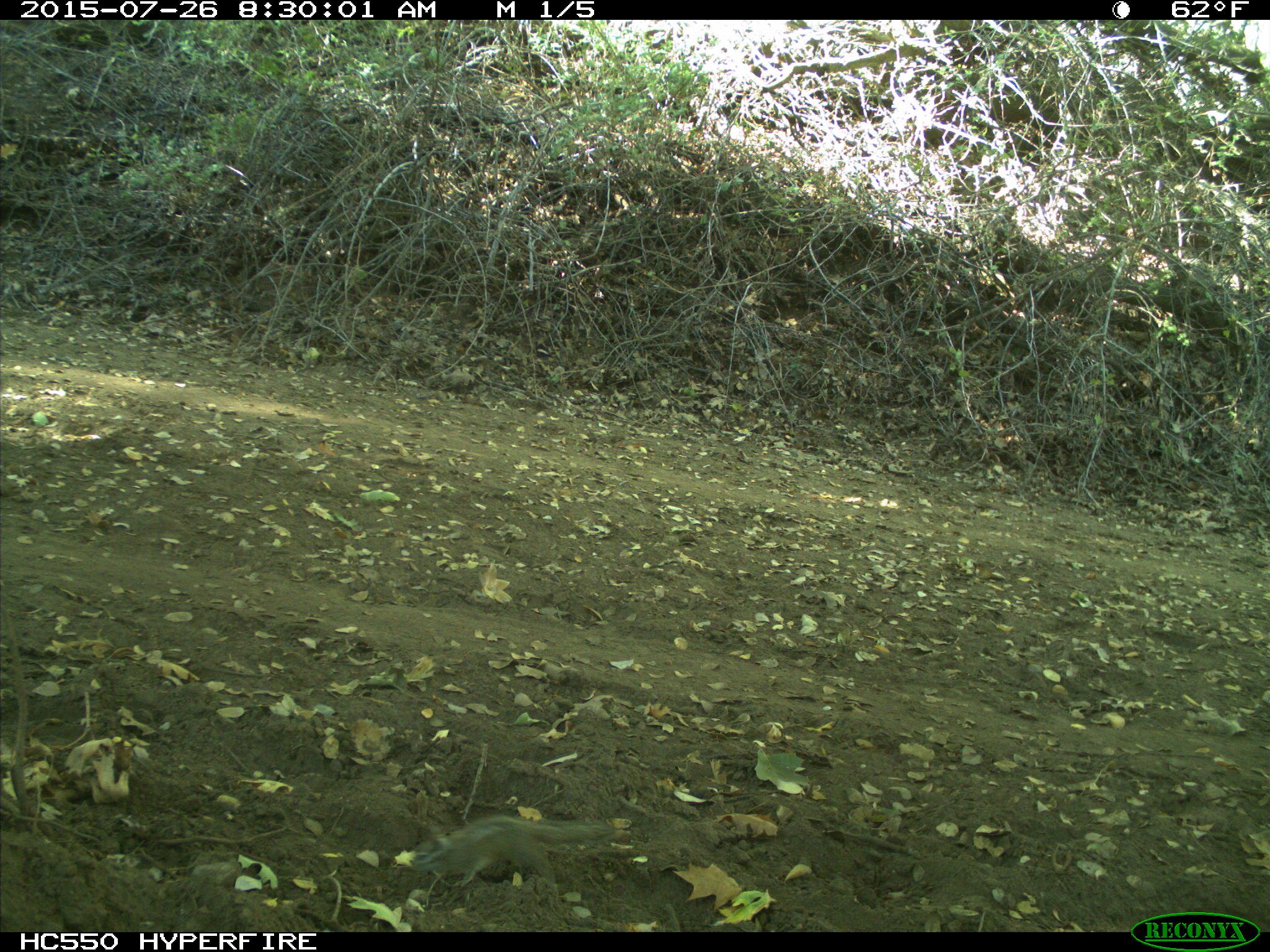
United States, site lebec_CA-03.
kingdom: Animalia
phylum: Chordata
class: Mammalia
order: Rodentia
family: Sciuridae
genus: Tamias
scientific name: Tamias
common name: chipmunk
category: unidentified chipmunk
Unidentified chipmunk (chipmunk) (Tamias).